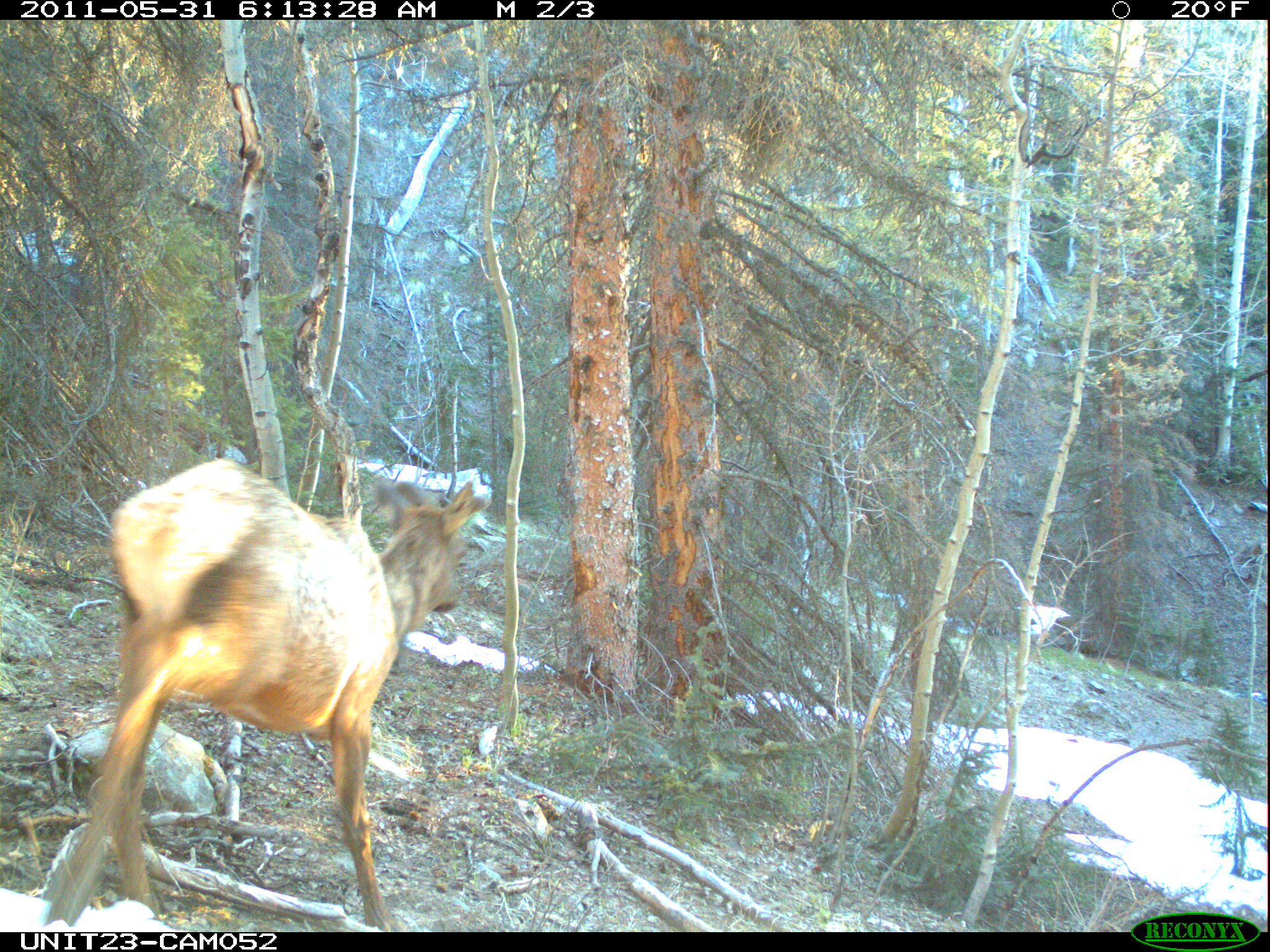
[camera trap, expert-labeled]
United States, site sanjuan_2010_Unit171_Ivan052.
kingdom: Animalia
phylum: Chordata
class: Mammalia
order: Artiodactyla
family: Cervidae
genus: Cervus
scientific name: Cervus elaphus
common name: red deer